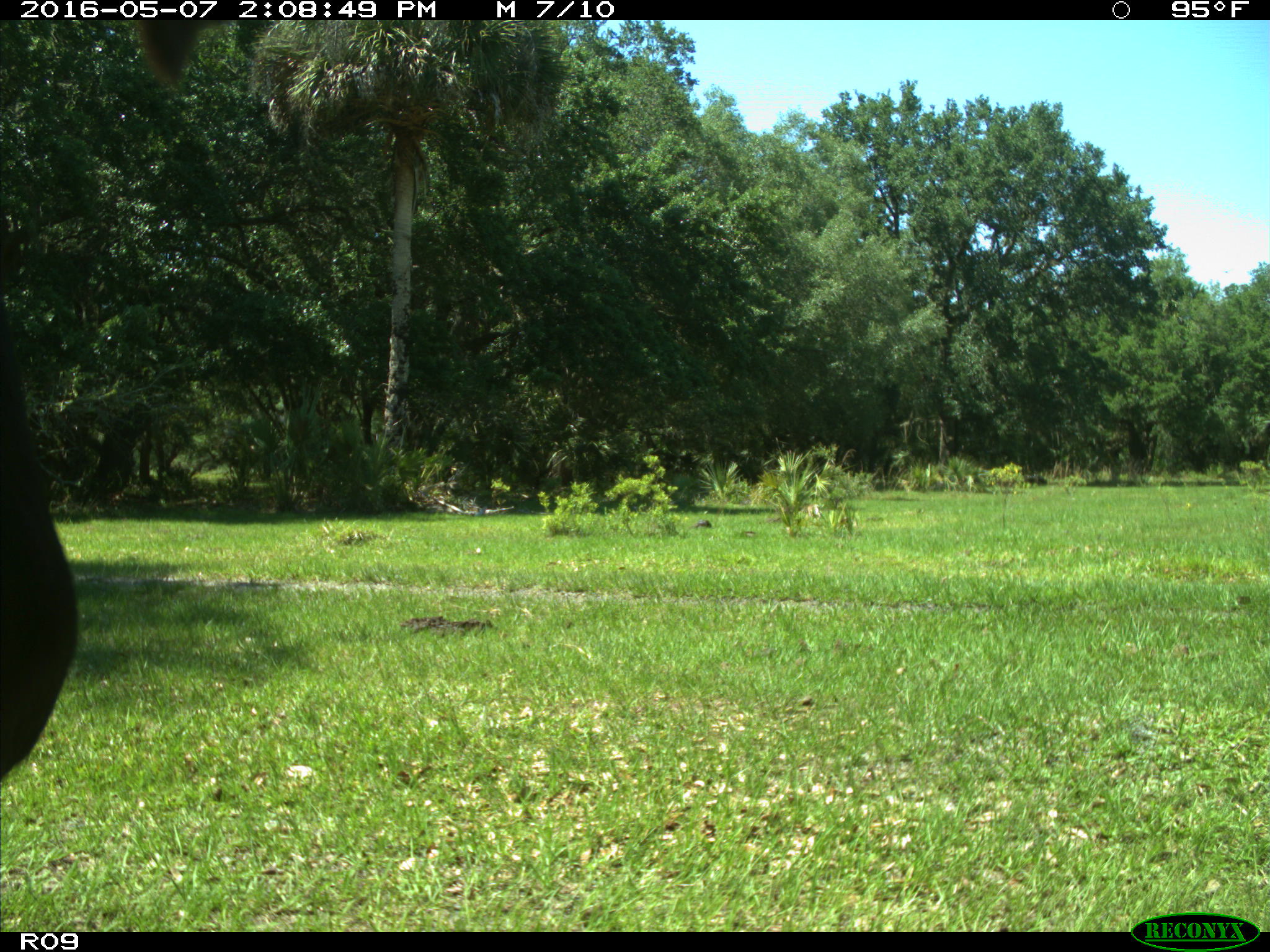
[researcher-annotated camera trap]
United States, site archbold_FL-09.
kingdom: Animalia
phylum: Chordata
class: Mammalia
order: Artiodactyla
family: Bovidae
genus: Bos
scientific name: Bos taurus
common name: domestic cow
Bos taurus (domestic cow).